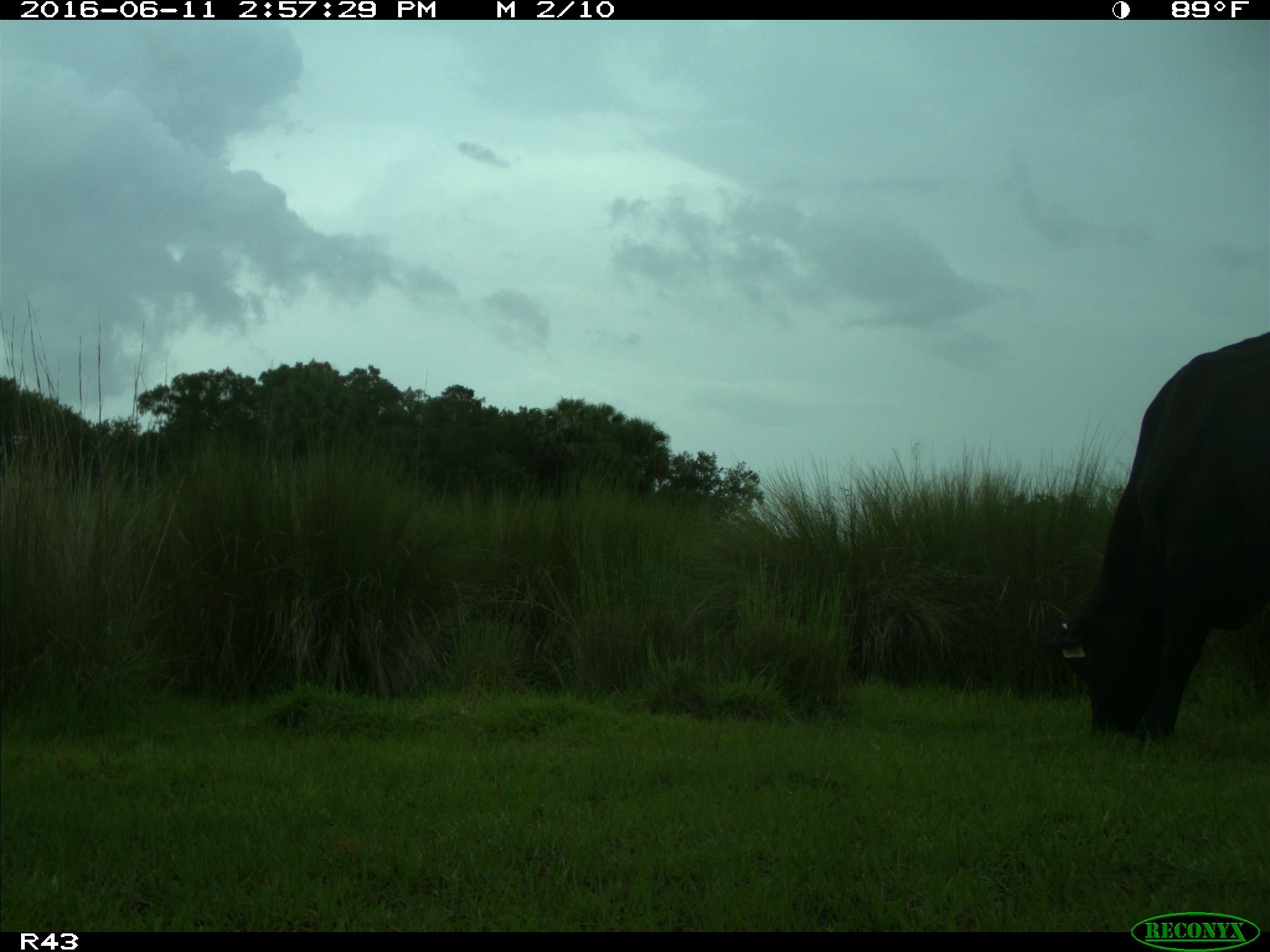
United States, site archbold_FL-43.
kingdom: Animalia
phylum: Chordata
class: Mammalia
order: Artiodactyla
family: Bovidae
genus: Bos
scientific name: Bos taurus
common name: domestic cow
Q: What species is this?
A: Bos taurus (domestic cow).